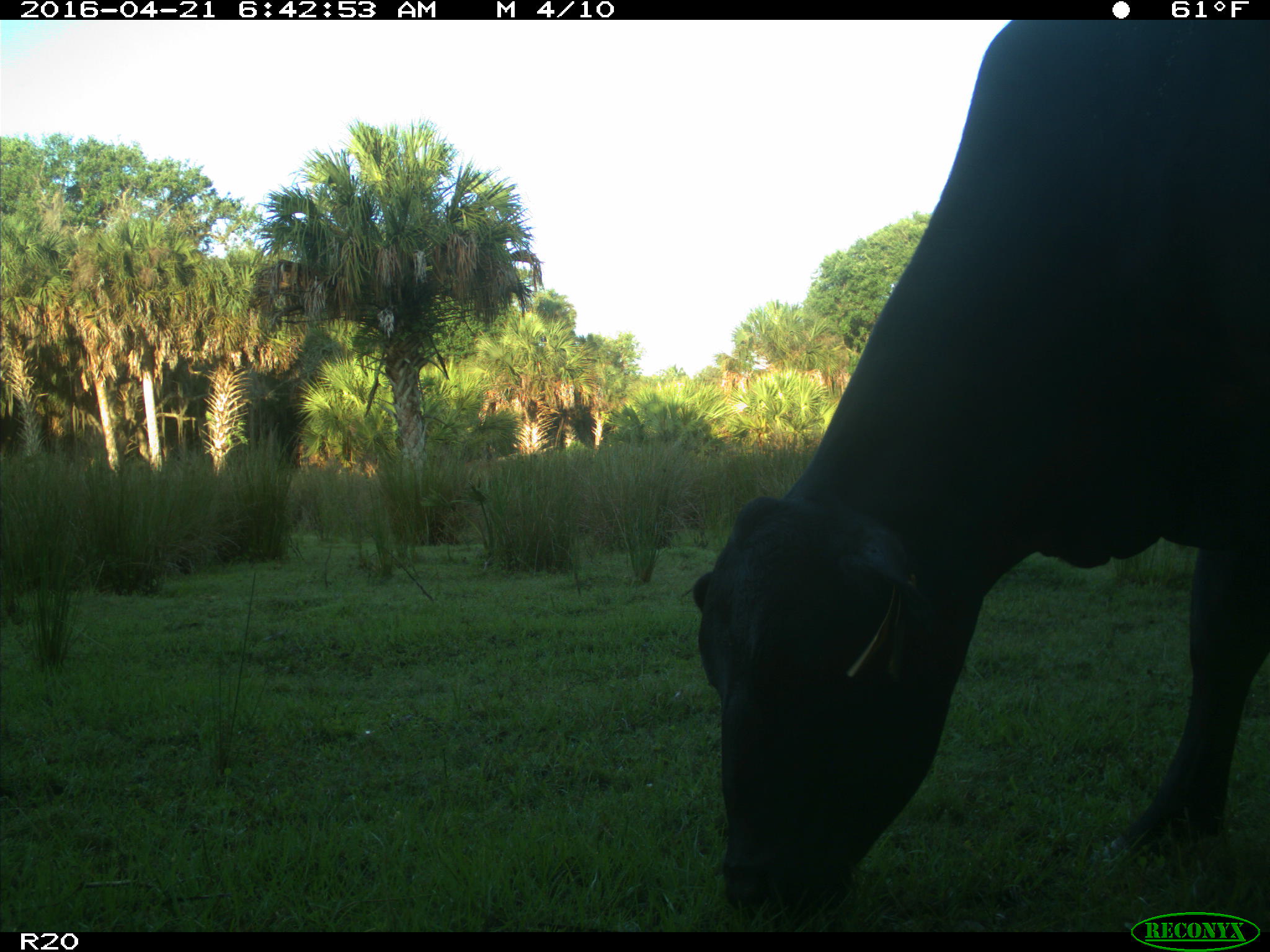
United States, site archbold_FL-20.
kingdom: Animalia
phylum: Chordata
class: Mammalia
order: Artiodactyla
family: Bovidae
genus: Bos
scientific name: Bos taurus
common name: domestic cow